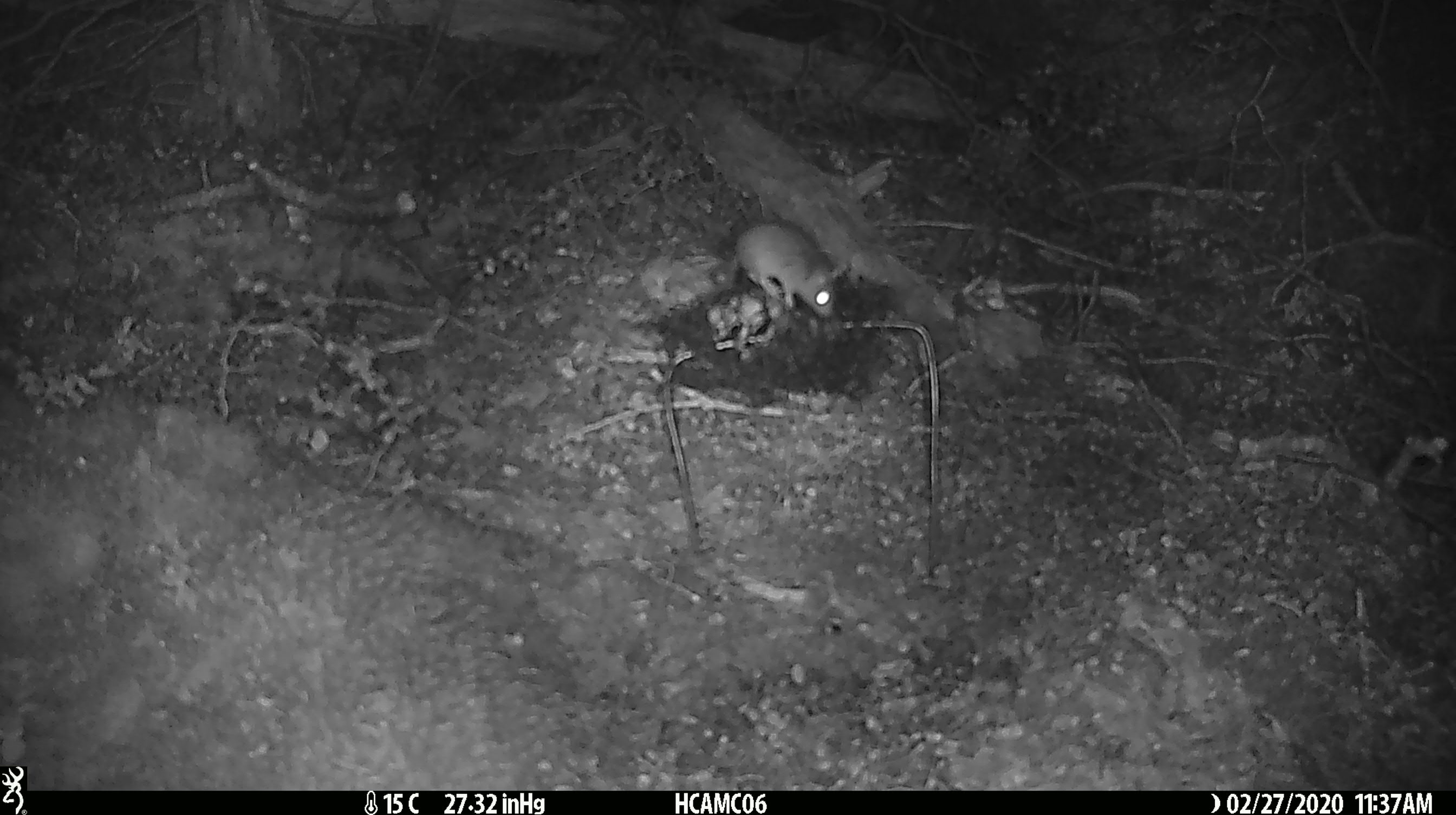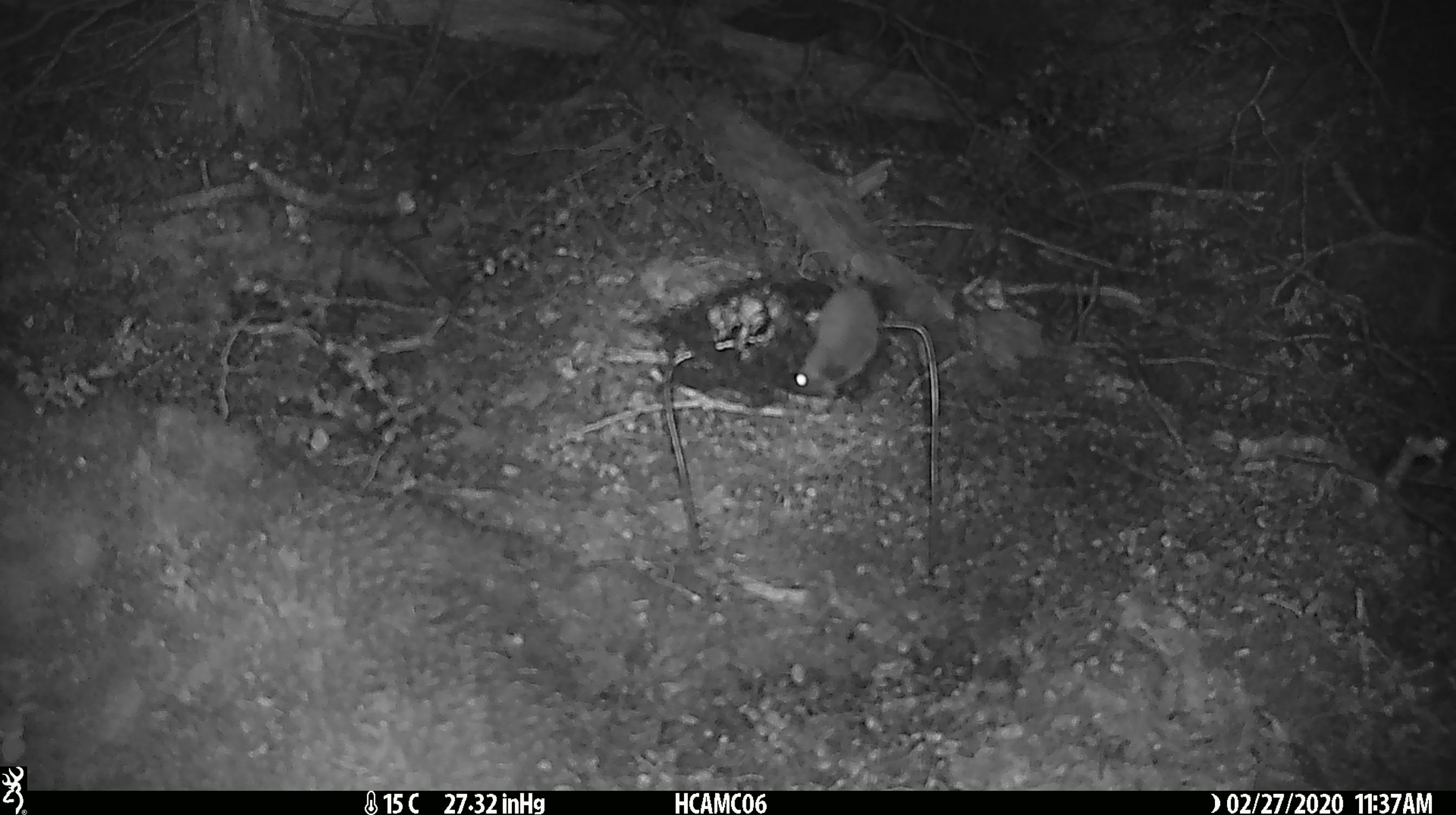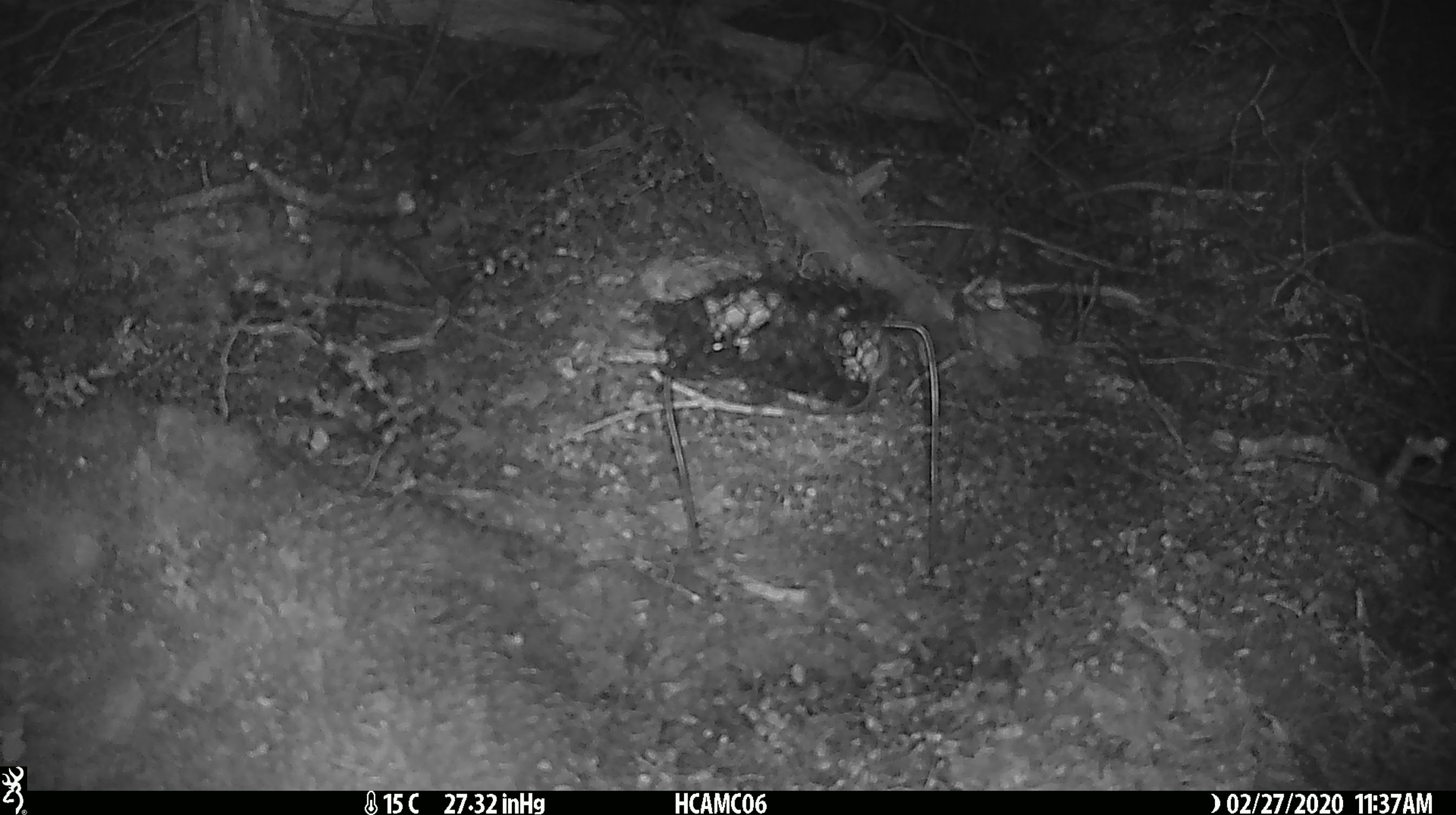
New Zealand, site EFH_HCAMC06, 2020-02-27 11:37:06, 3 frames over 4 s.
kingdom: Animalia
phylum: Chordata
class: Mammalia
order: Rodentia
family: Muridae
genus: Mus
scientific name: Mus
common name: mouse